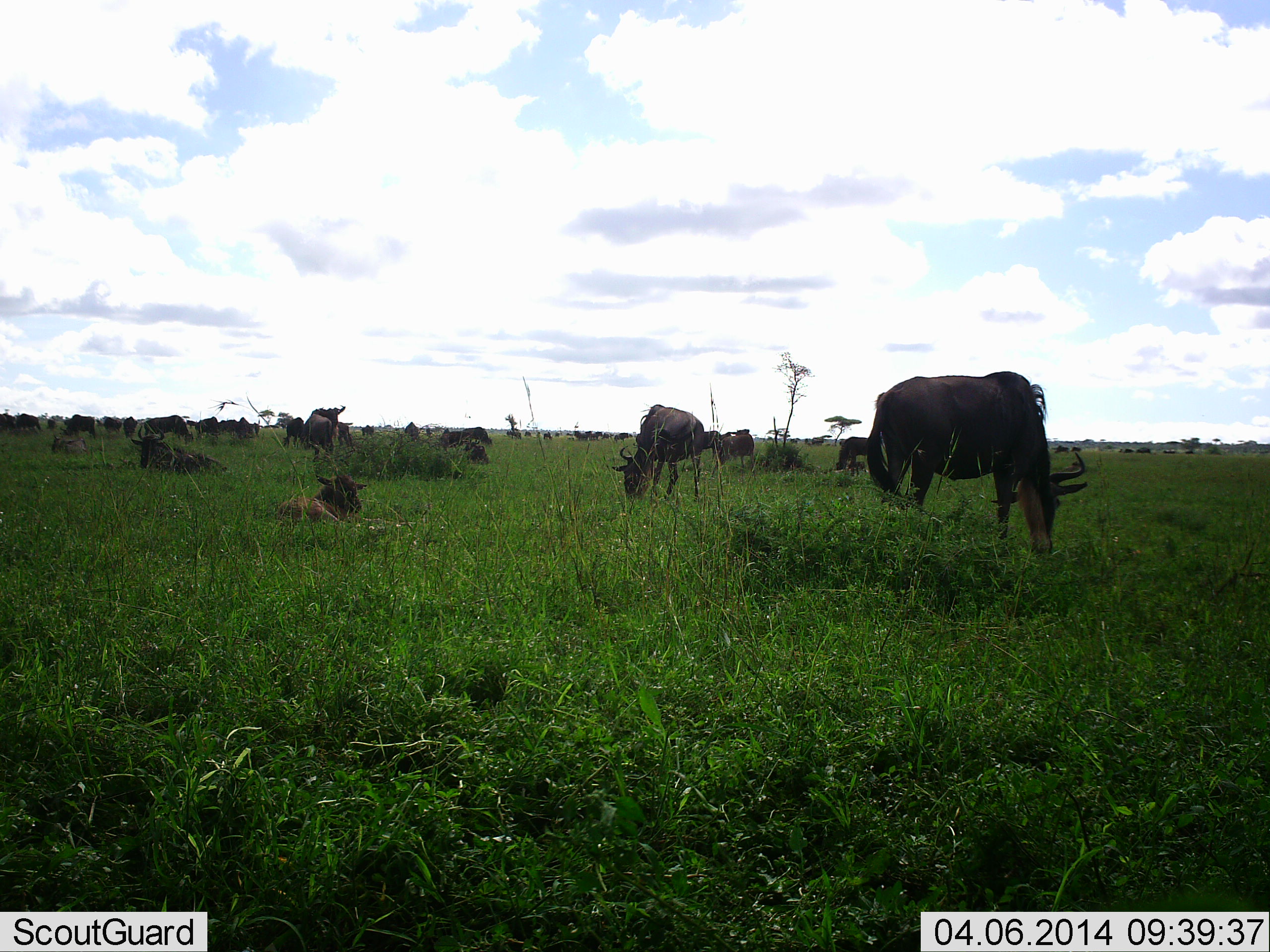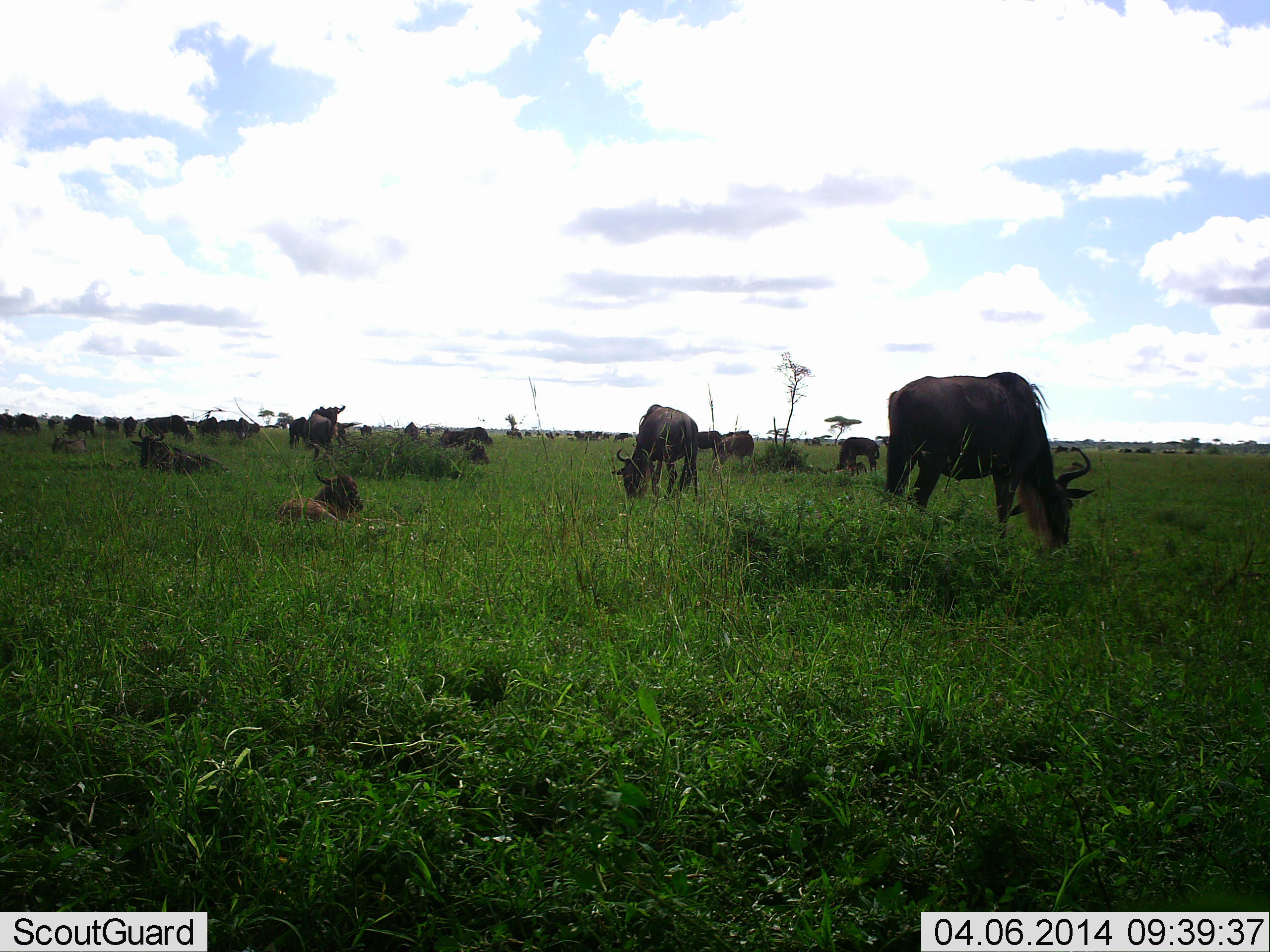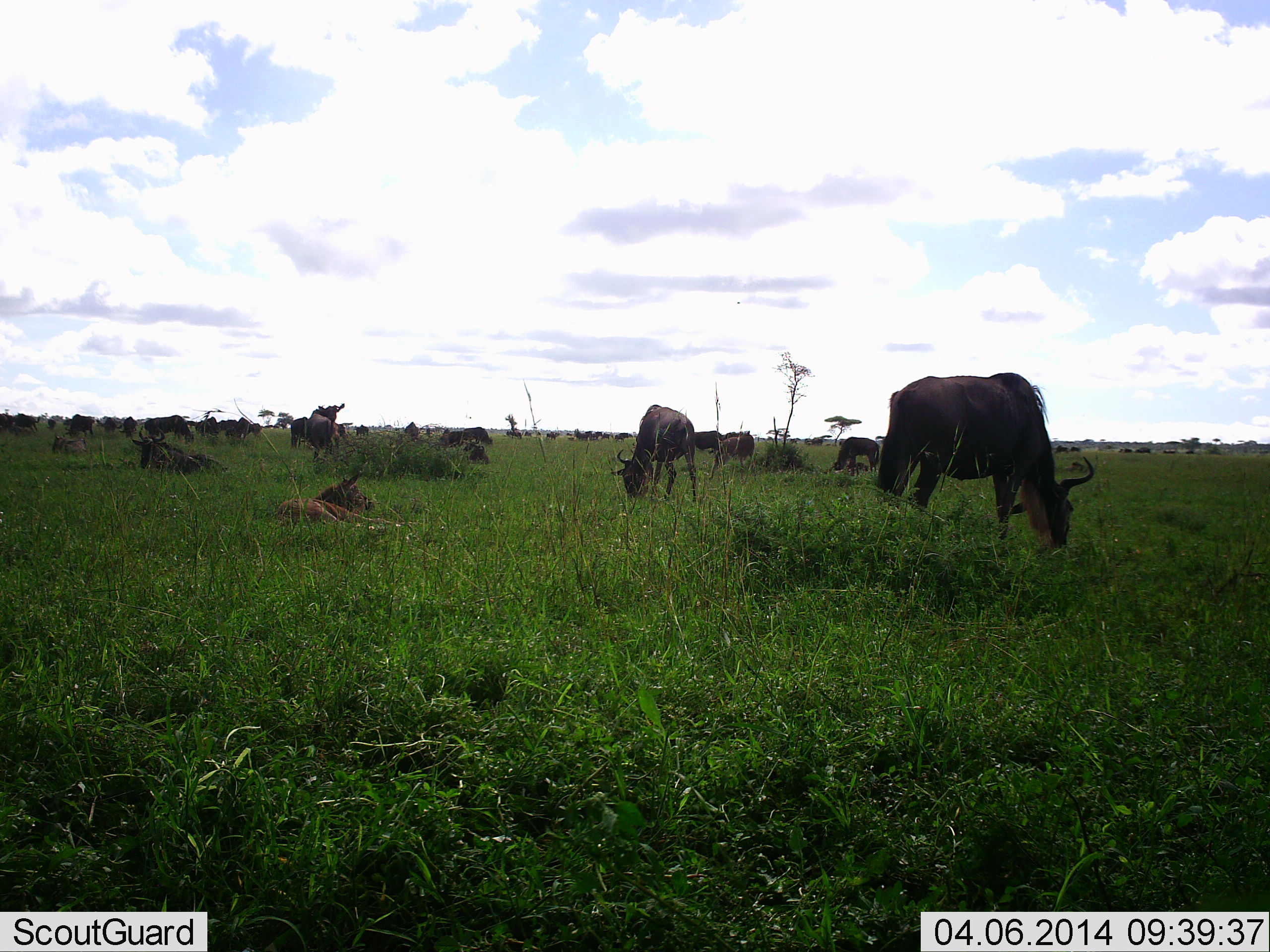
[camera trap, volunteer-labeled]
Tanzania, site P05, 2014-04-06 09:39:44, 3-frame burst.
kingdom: Animalia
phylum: Chordata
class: Mammalia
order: Artiodactyla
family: Bovidae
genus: Connochaetes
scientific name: Connochaetes taurinus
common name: blue wildebeest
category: wildebeest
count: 11-50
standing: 70%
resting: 70%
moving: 10%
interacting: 0%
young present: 10%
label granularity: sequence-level